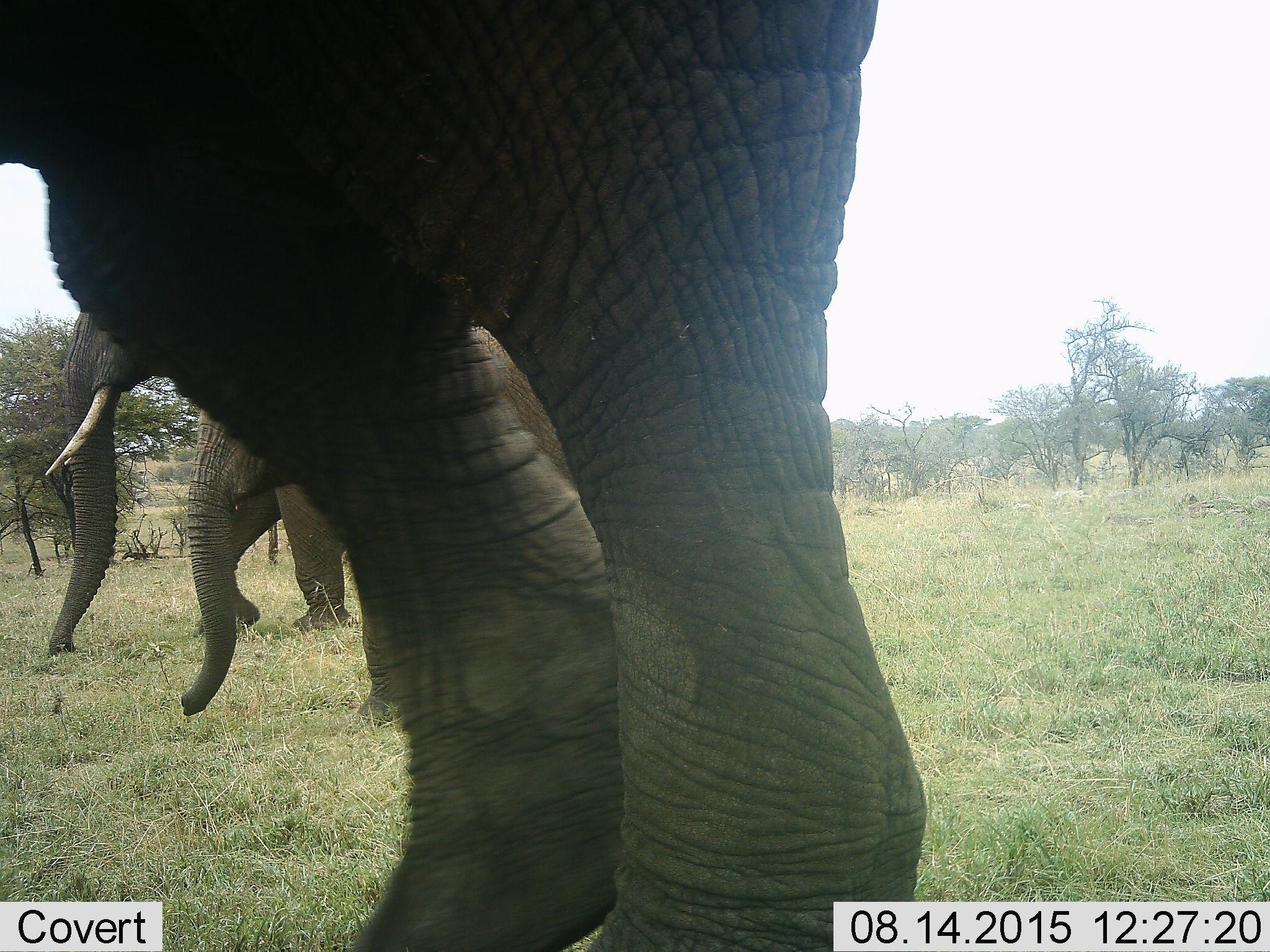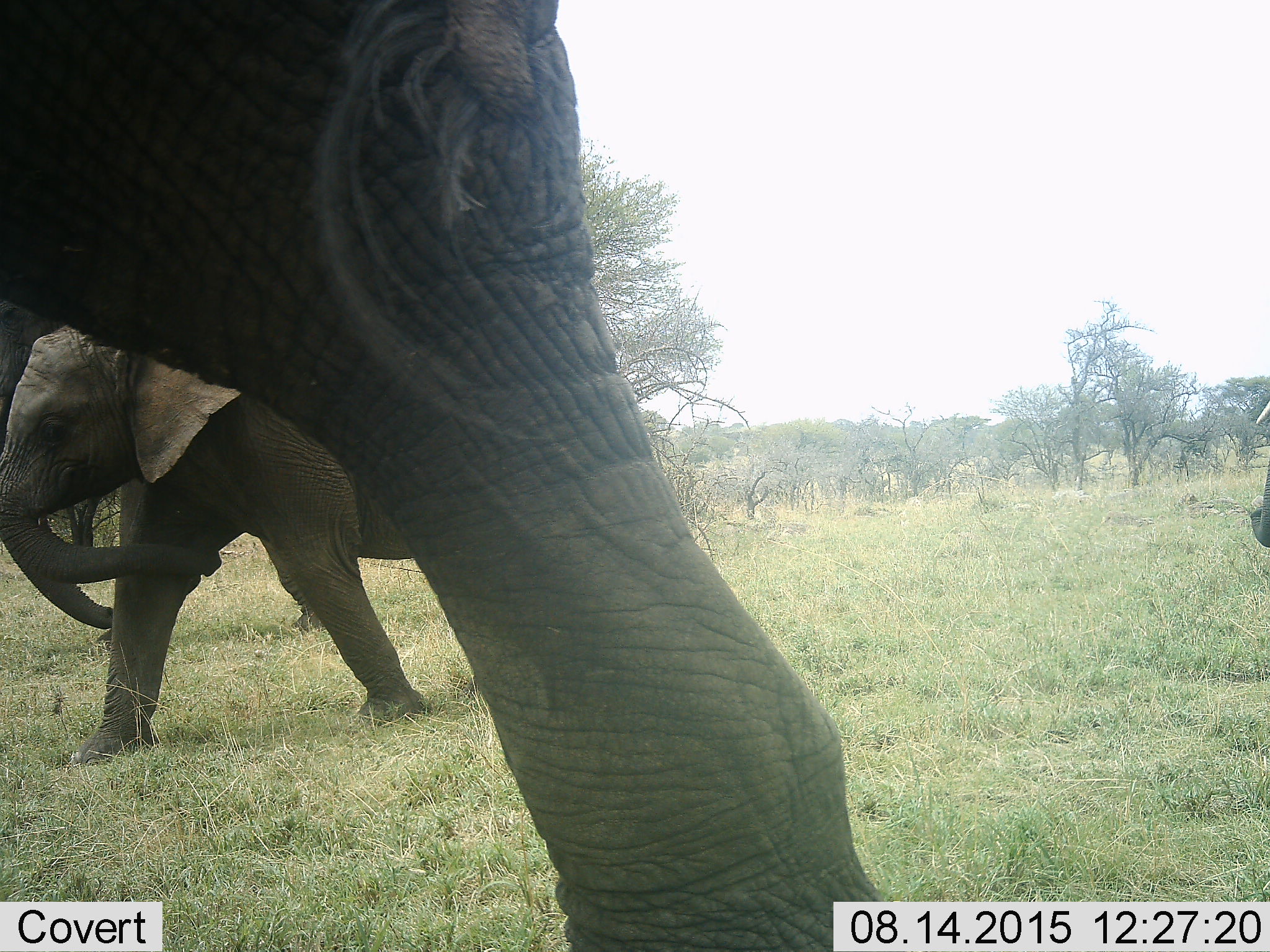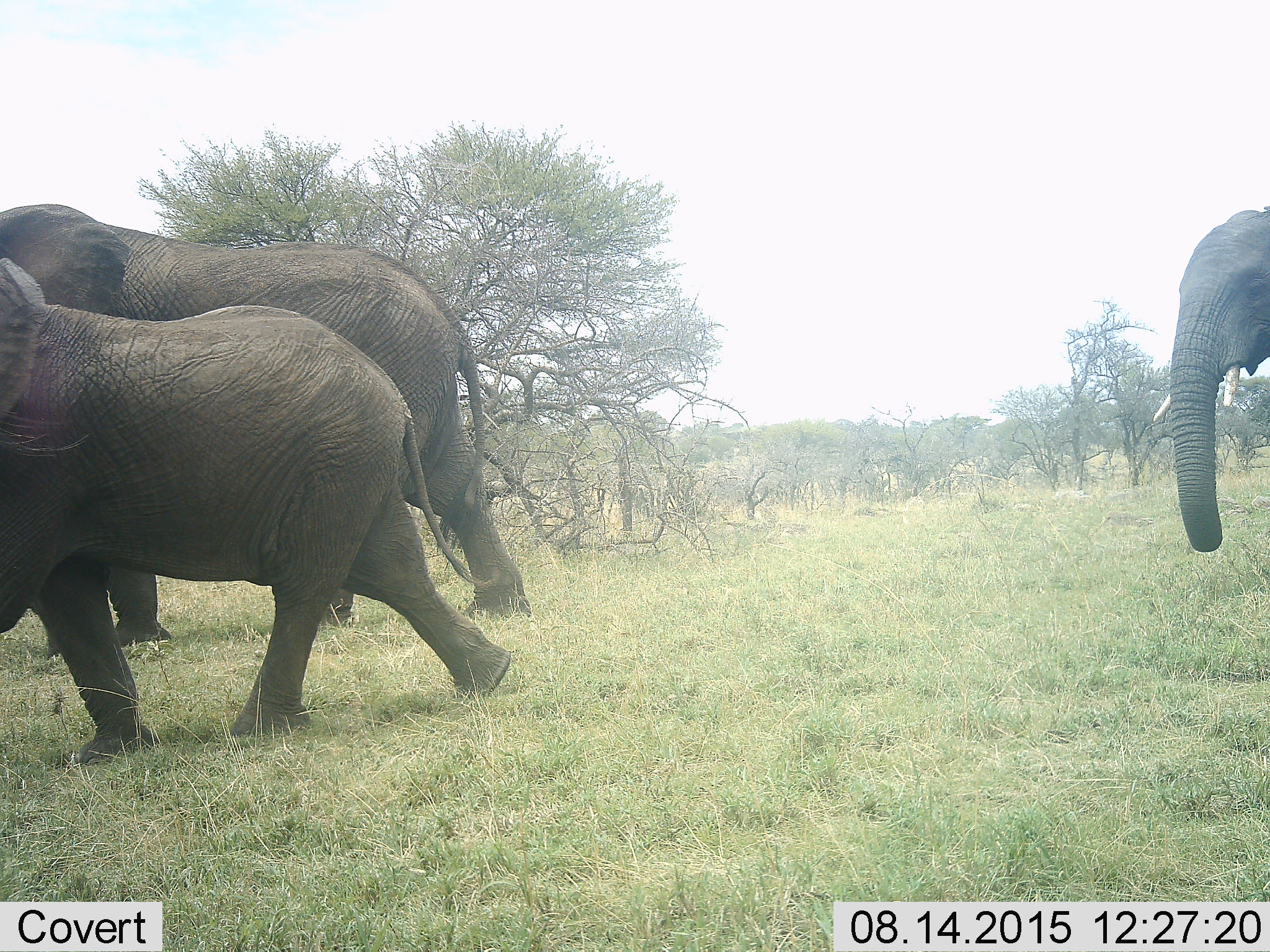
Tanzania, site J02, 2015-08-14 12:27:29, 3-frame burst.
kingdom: Animalia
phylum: Chordata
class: Mammalia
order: Proboscidea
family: Elephantidae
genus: Loxodonta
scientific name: Loxodonta africana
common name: african bush elephant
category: elephant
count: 4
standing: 0%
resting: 11%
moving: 89%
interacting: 0%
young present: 78%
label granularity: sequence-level